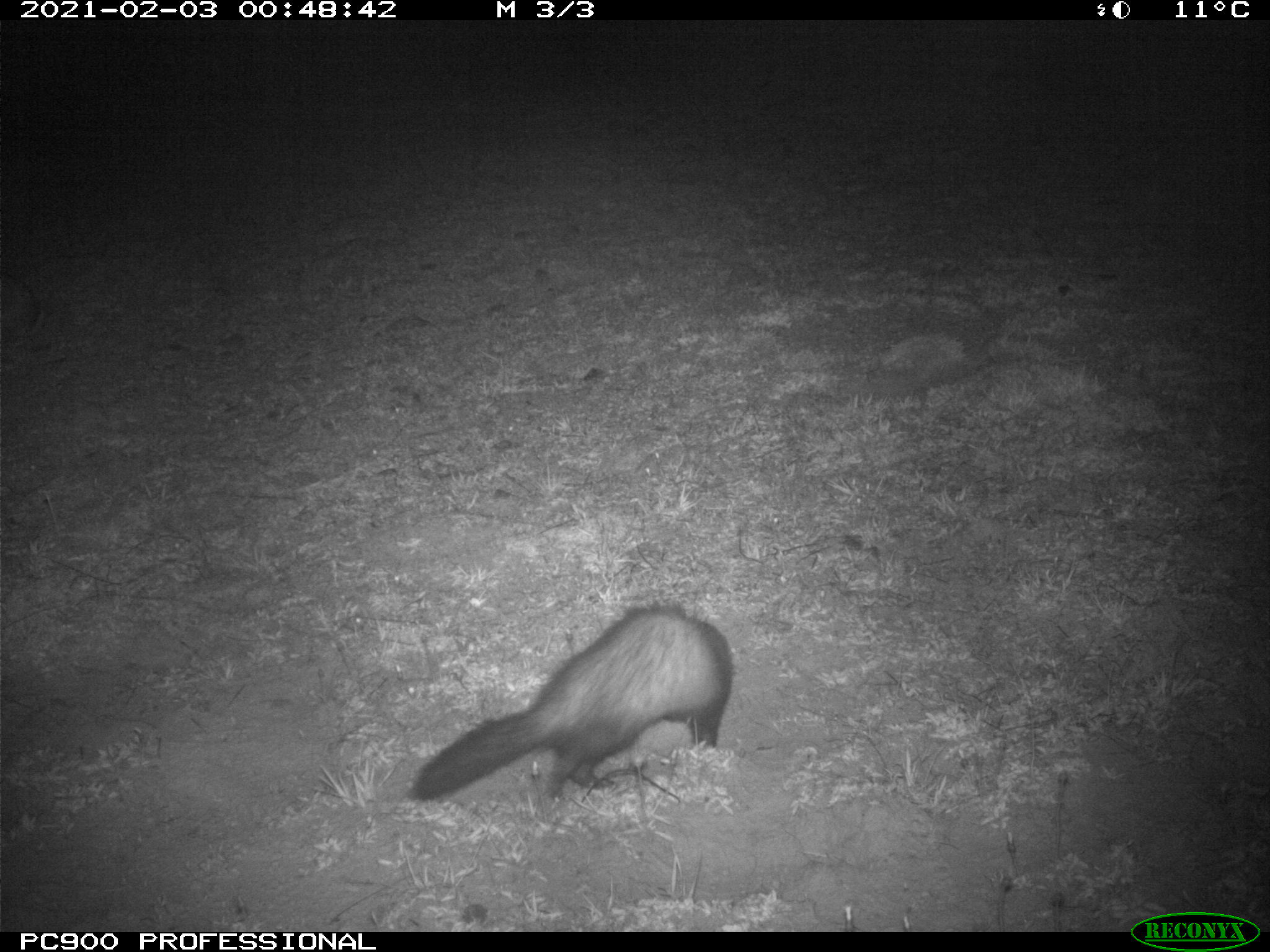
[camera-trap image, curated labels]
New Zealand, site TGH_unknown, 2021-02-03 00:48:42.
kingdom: Animalia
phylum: Chordata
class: Mammalia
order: Carnivora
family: Mustelidae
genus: Mustela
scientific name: Mustela furo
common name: ferret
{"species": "ferret (Mustela furo)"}